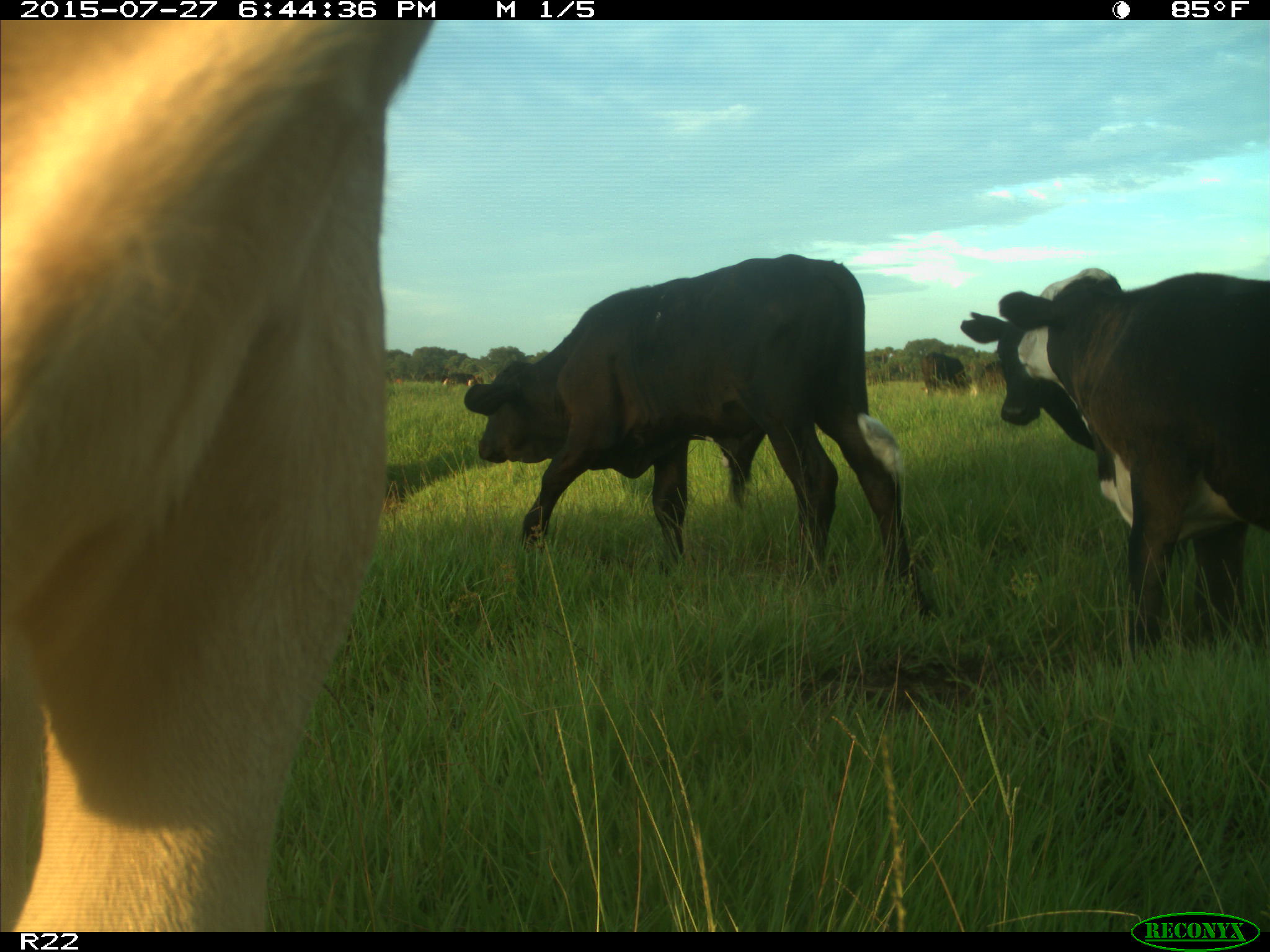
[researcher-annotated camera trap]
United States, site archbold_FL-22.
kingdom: Animalia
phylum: Chordata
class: Mammalia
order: Artiodactyla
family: Bovidae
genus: Bos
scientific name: Bos taurus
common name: domestic cow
Bos taurus (domestic cow).